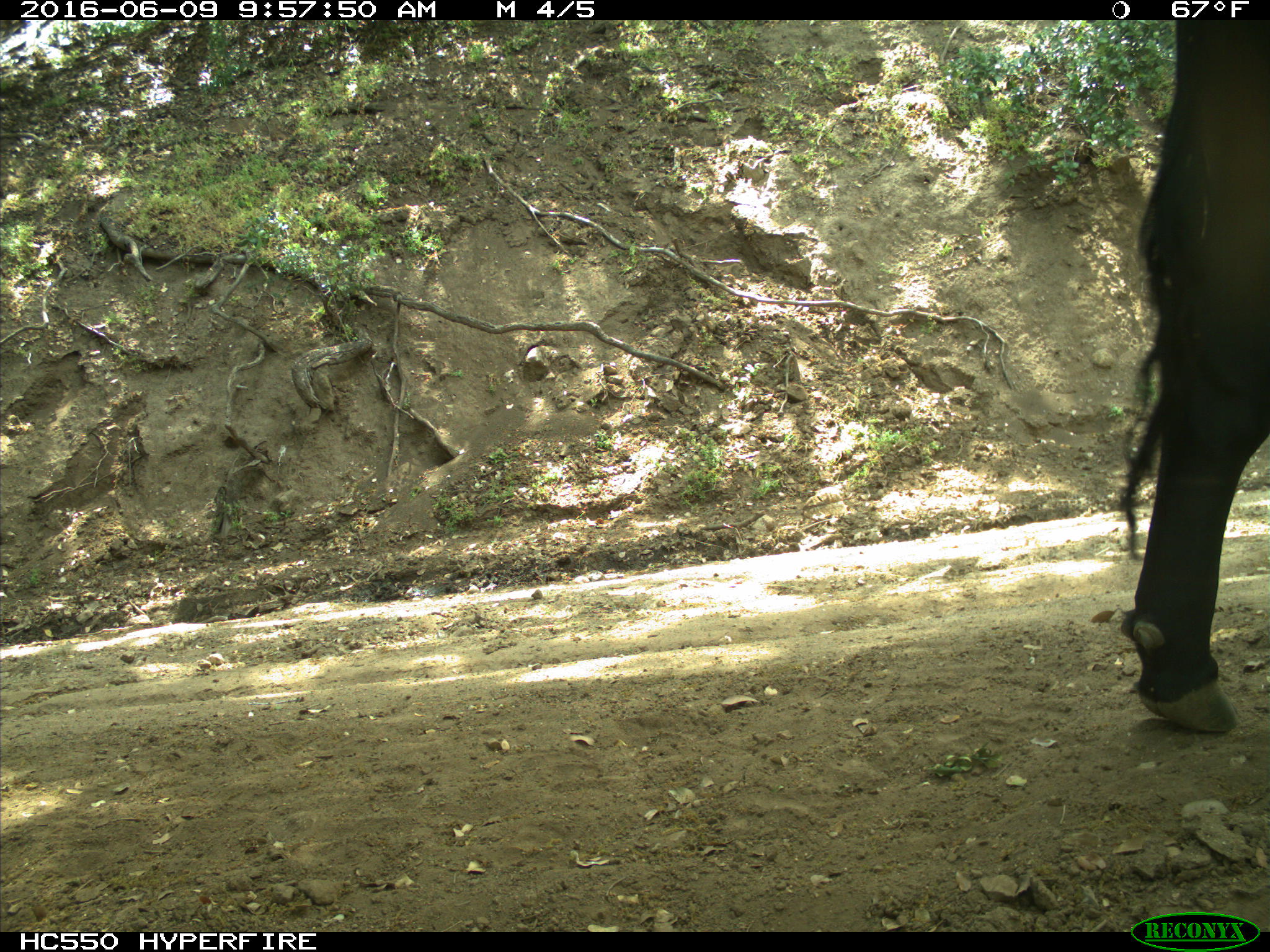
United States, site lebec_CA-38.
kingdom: Animalia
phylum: Chordata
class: Mammalia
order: Artiodactyla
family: Bovidae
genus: Bos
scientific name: Bos taurus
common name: domestic cow